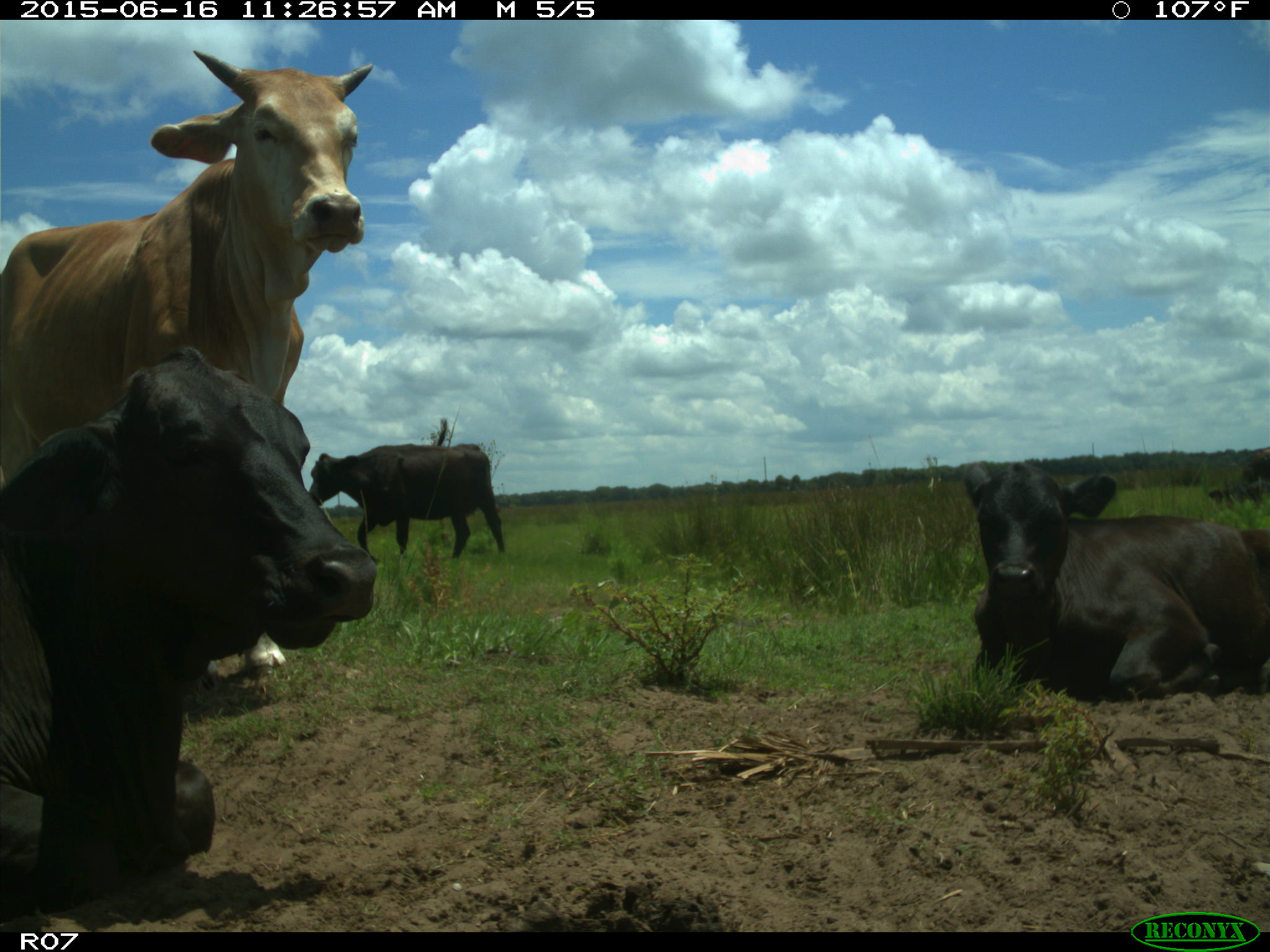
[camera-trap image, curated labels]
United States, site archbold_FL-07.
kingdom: Animalia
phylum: Chordata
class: Mammalia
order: Artiodactyla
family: Bovidae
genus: Bos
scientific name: Bos taurus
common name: domestic cow